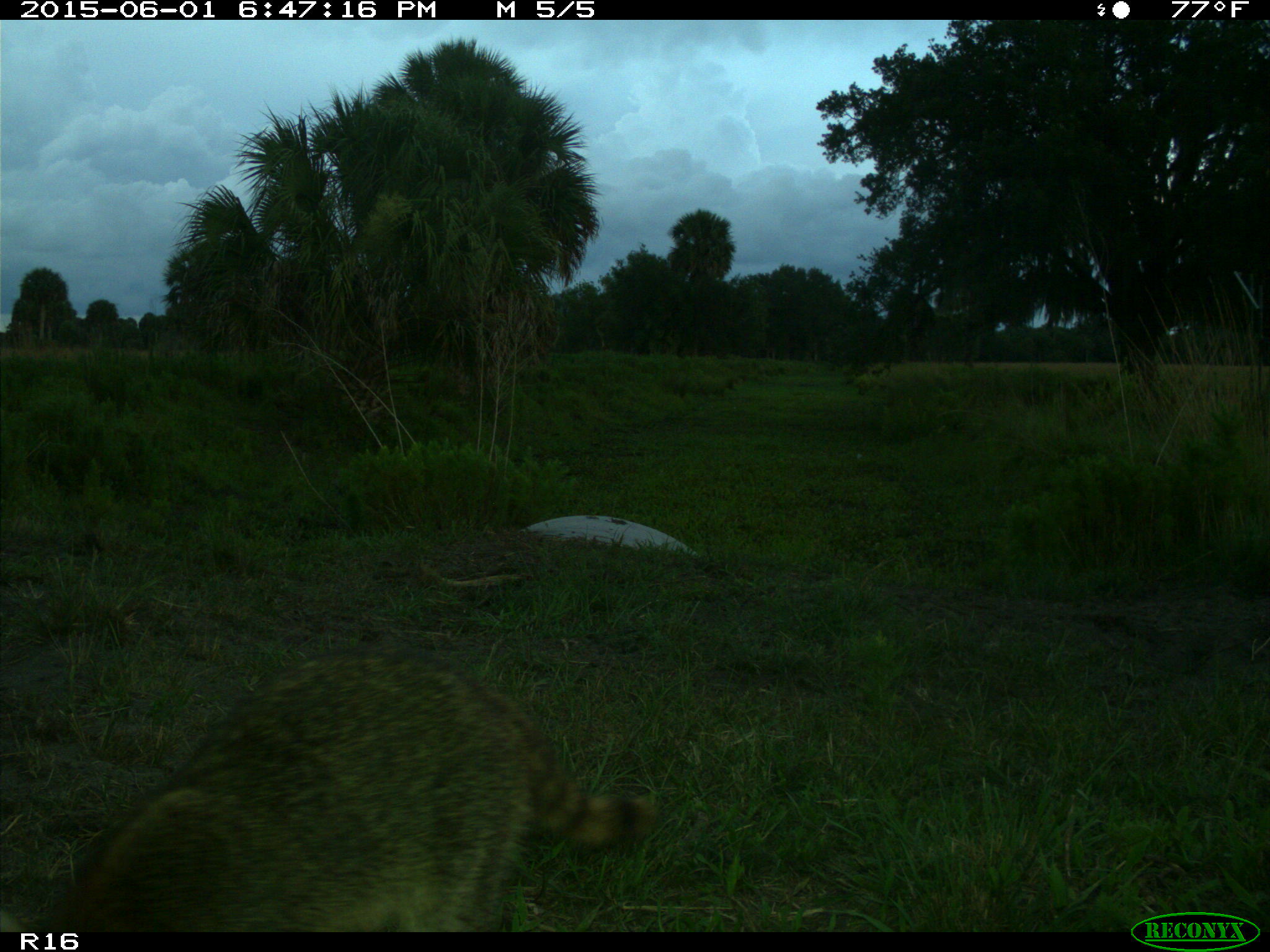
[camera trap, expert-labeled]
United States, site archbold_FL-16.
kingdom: Animalia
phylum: Chordata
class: Mammalia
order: Carnivora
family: Procyonidae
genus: Procyon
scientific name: Procyon lotor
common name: common raccoon